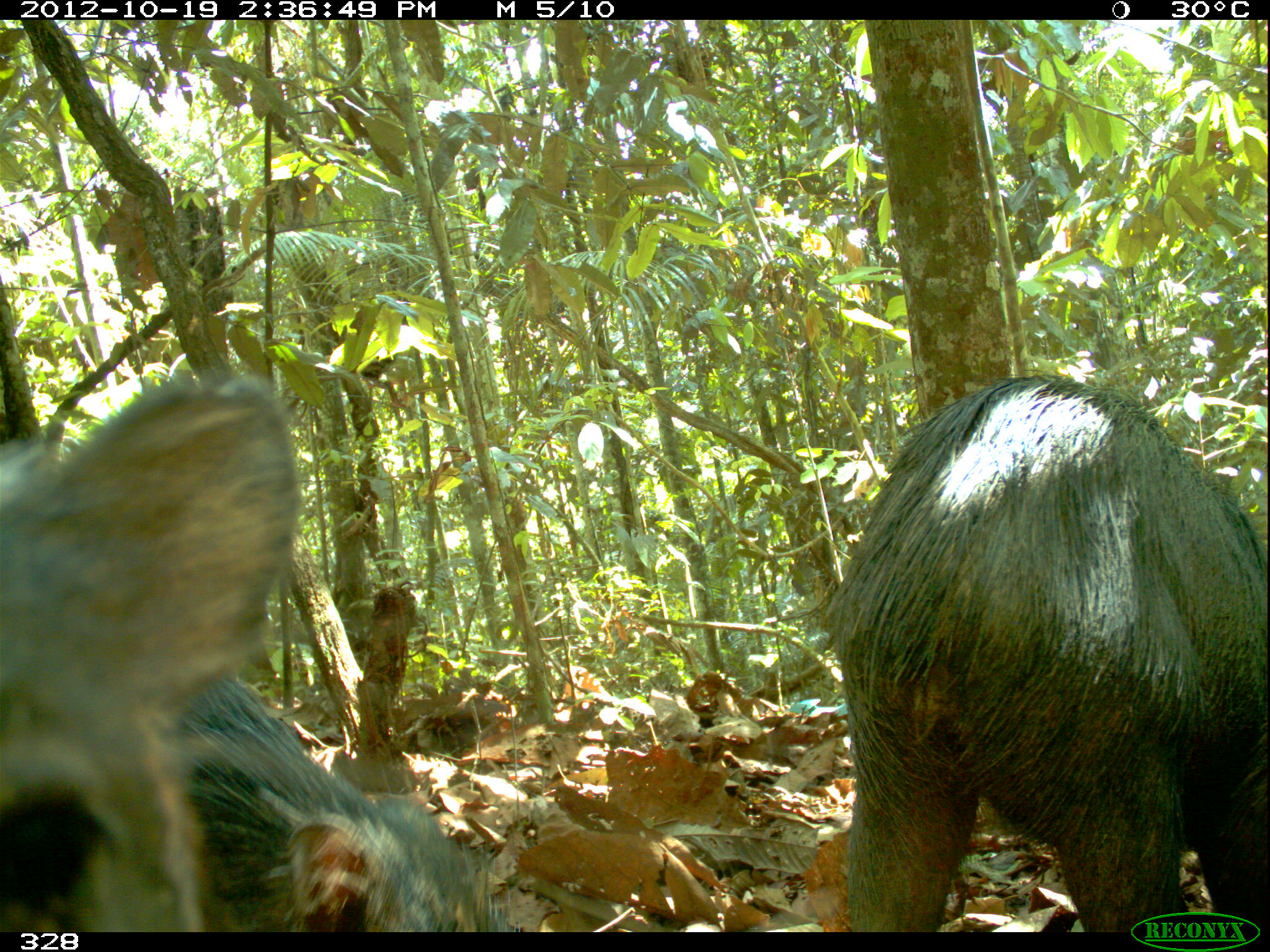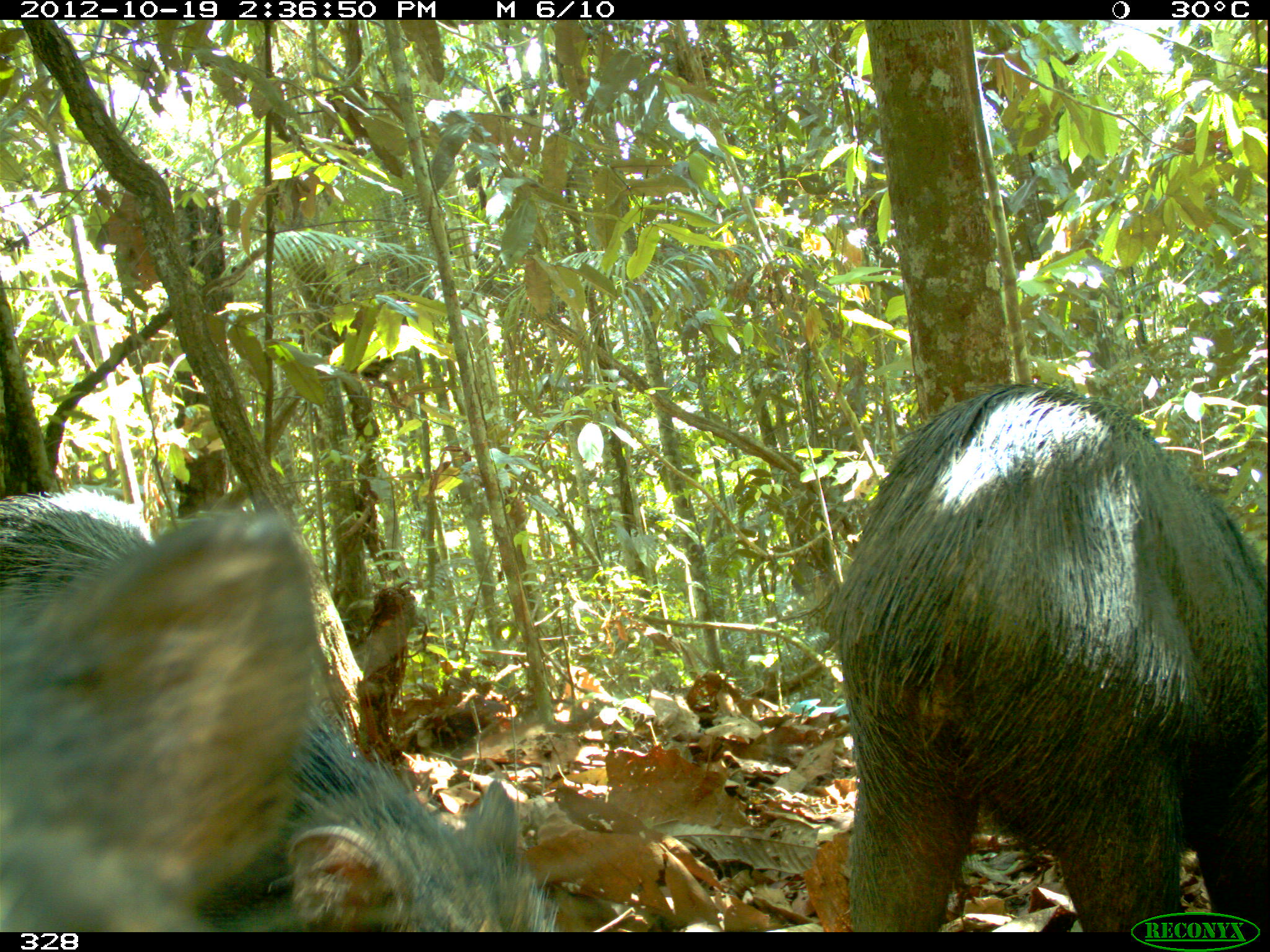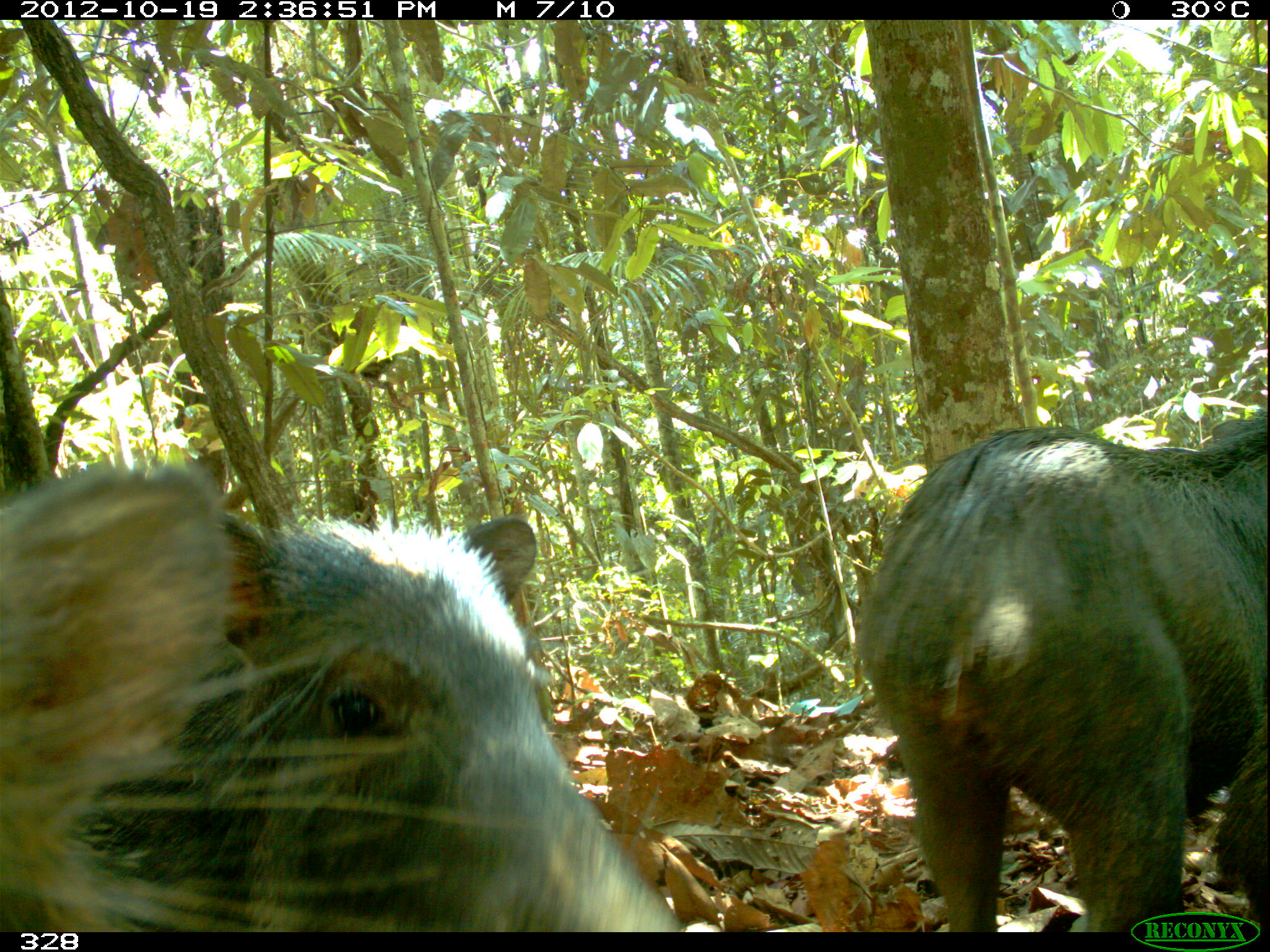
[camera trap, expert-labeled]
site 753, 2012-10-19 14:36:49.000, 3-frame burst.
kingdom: Animalia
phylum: Chordata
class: Mammalia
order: Artiodactyla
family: Tayassuidae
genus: Tayassu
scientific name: Tayassu pecari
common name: white-lipped peccary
Tayassu pecari (white-lipped peccary).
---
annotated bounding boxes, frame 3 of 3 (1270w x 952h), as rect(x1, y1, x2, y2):
tayassu pecari: rect(66, 503, 685, 932); rect(1, 458, 533, 930); rect(849, 403, 1268, 932)